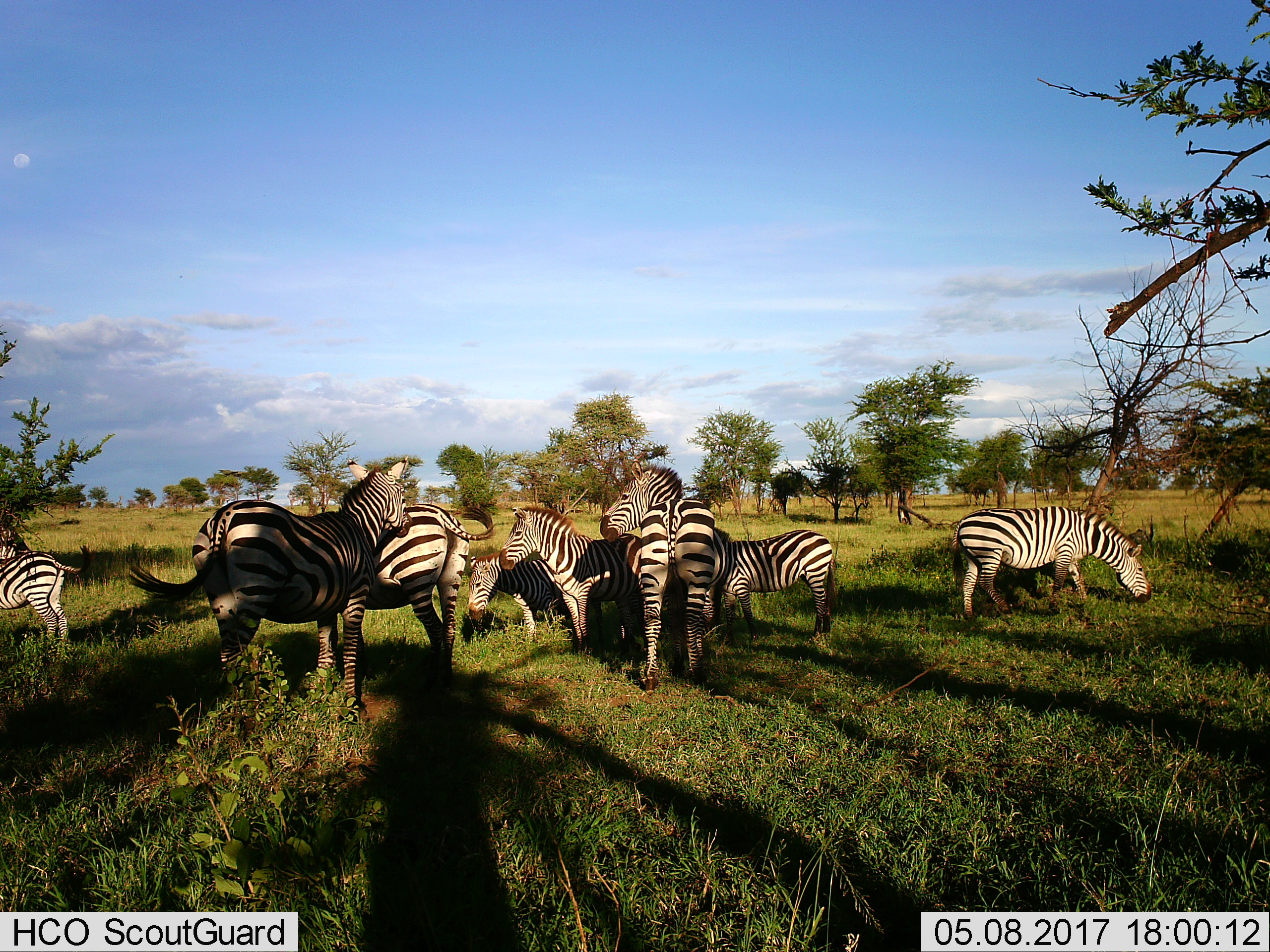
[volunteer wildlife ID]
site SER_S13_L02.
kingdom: Animalia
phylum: Chordata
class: Mammalia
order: Perissodactyla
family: Equidae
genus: Equus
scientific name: Equus quagga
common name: plains zebra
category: zebraplains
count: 8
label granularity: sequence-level